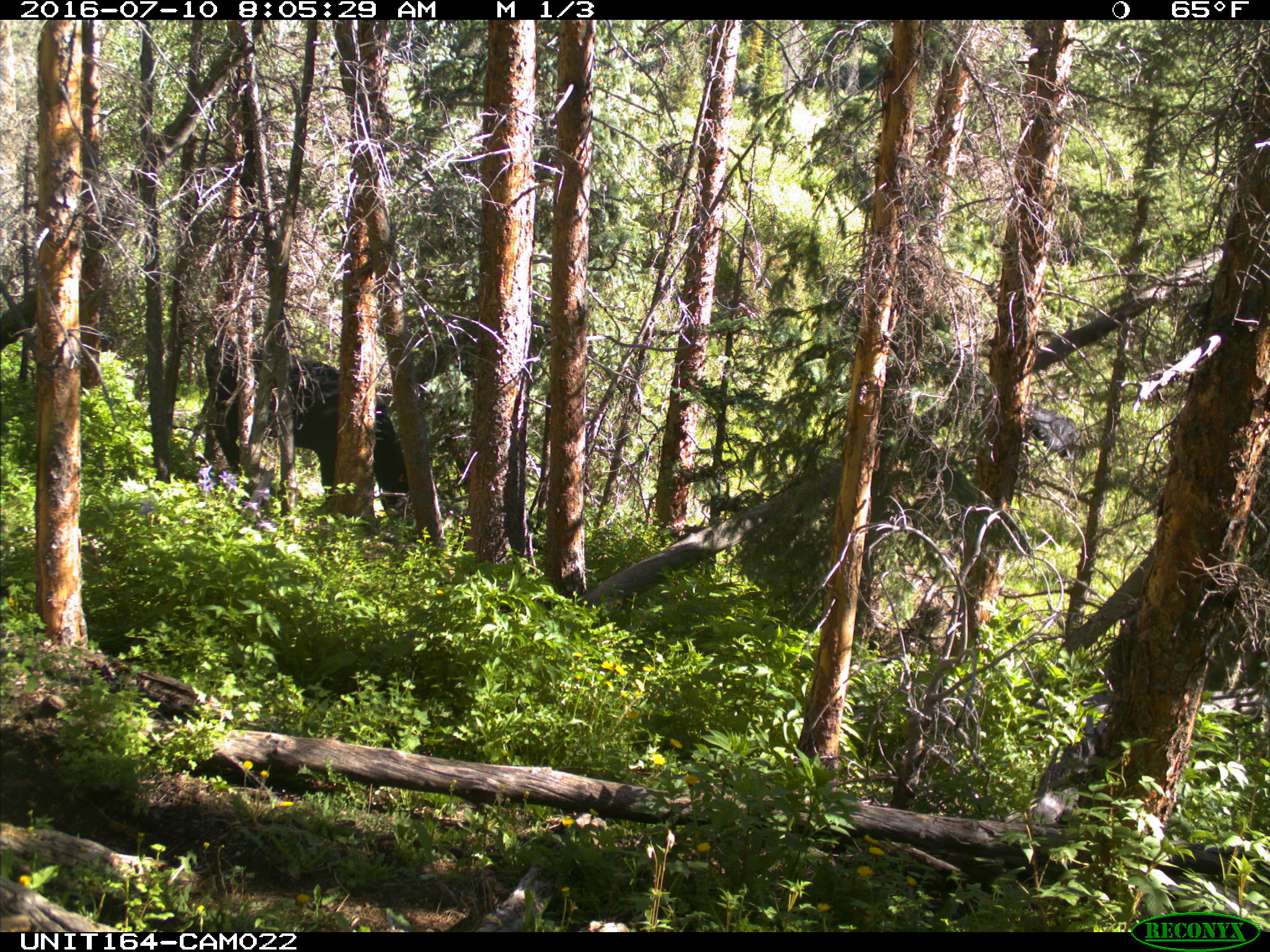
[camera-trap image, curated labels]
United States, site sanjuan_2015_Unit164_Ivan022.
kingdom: Animalia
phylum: Chordata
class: Mammalia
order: Artiodactyla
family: Bovidae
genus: Bos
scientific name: Bos taurus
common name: domestic cow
Bos taurus (domestic cow).